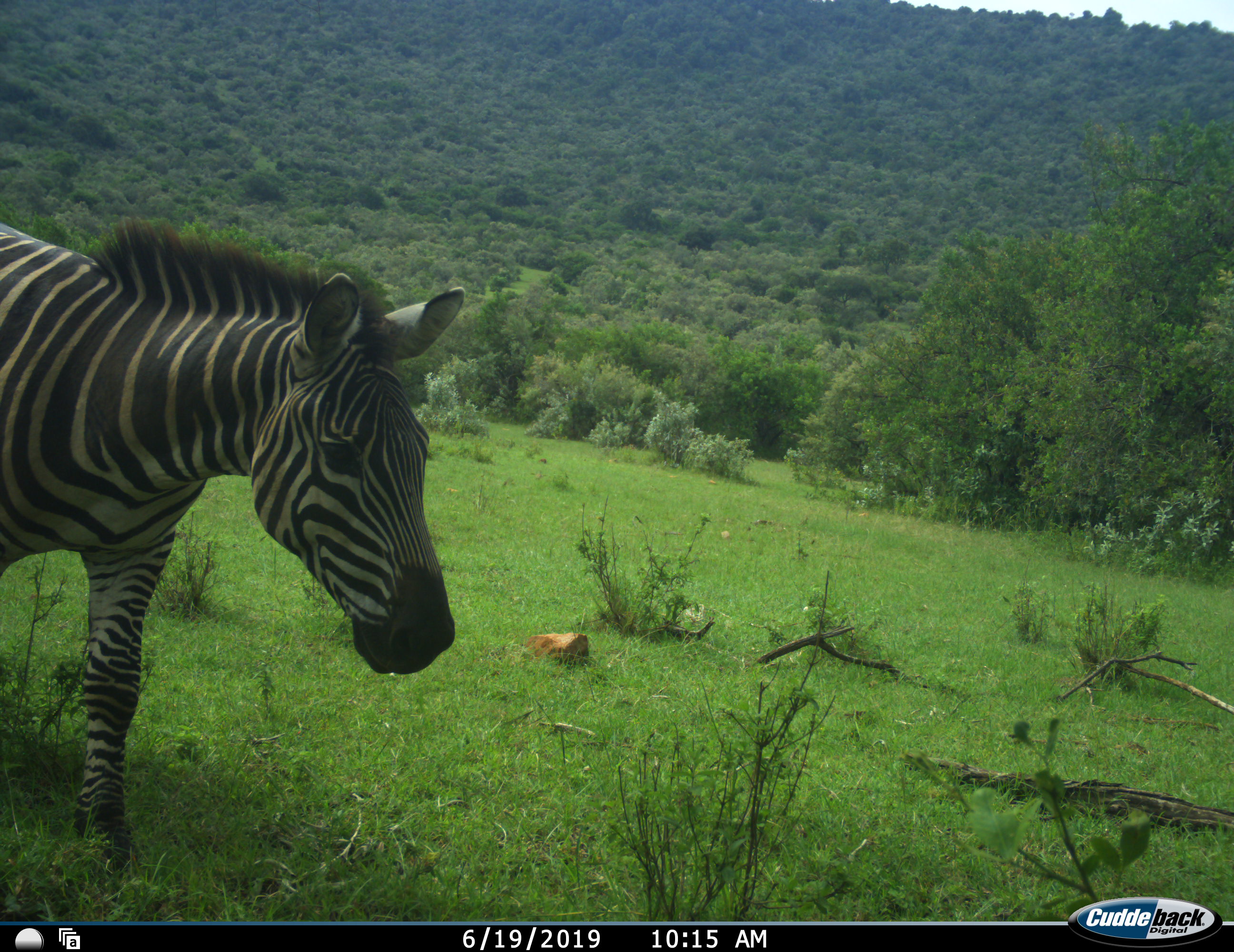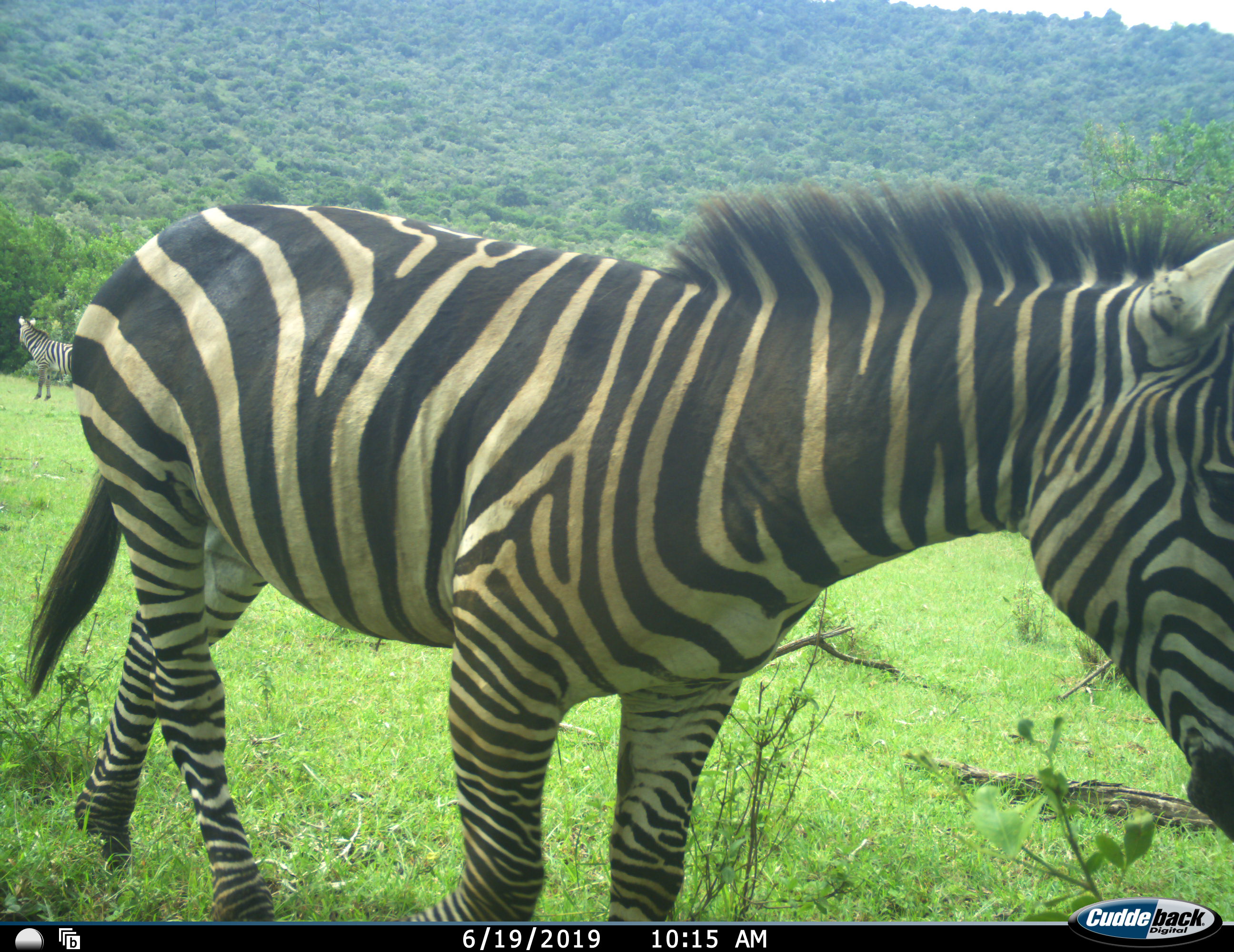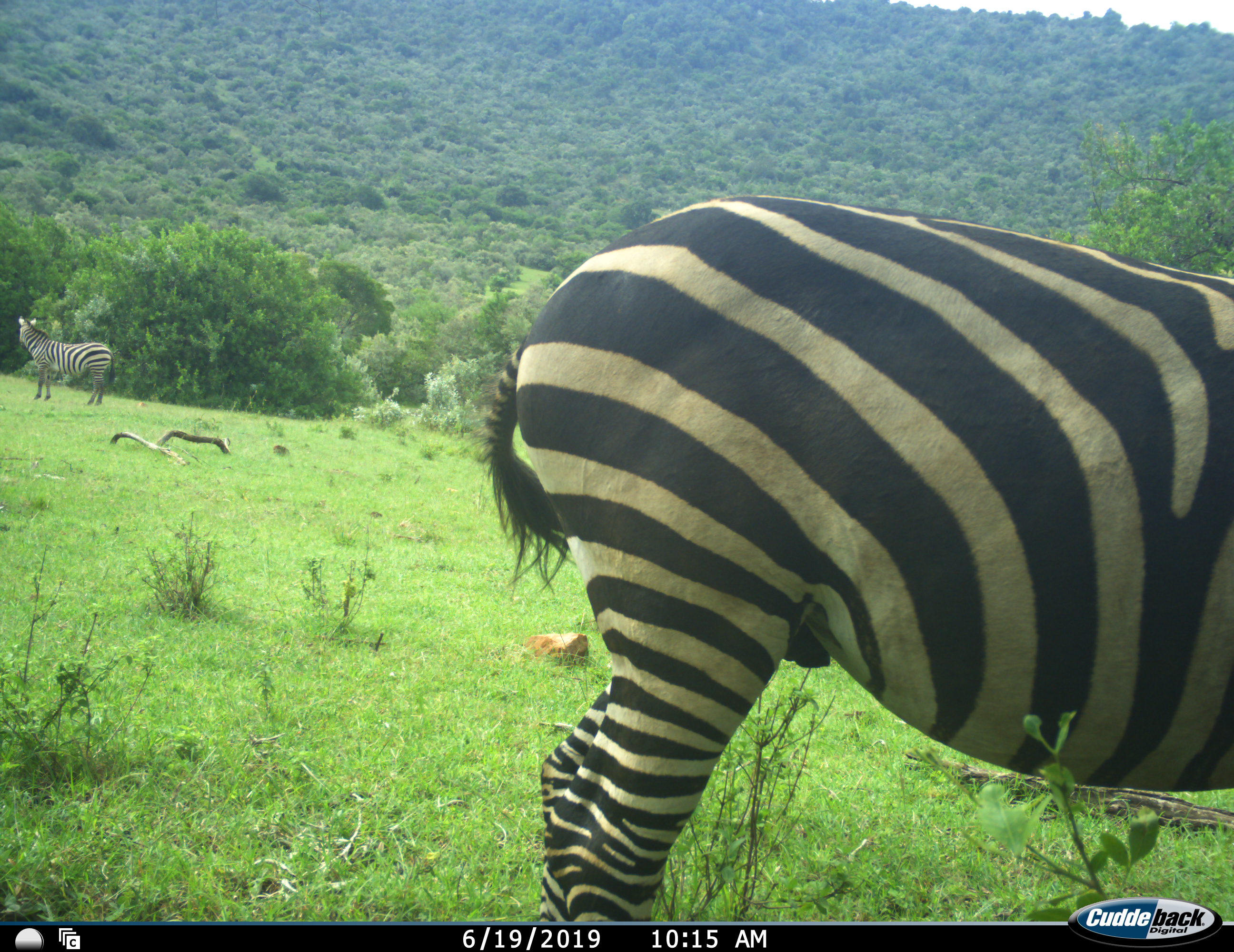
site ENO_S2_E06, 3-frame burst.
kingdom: Animalia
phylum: Chordata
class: Mammalia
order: Perissodactyla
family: Equidae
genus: Equus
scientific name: Equus quagga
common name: plains zebra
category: zebraplains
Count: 2.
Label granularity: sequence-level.